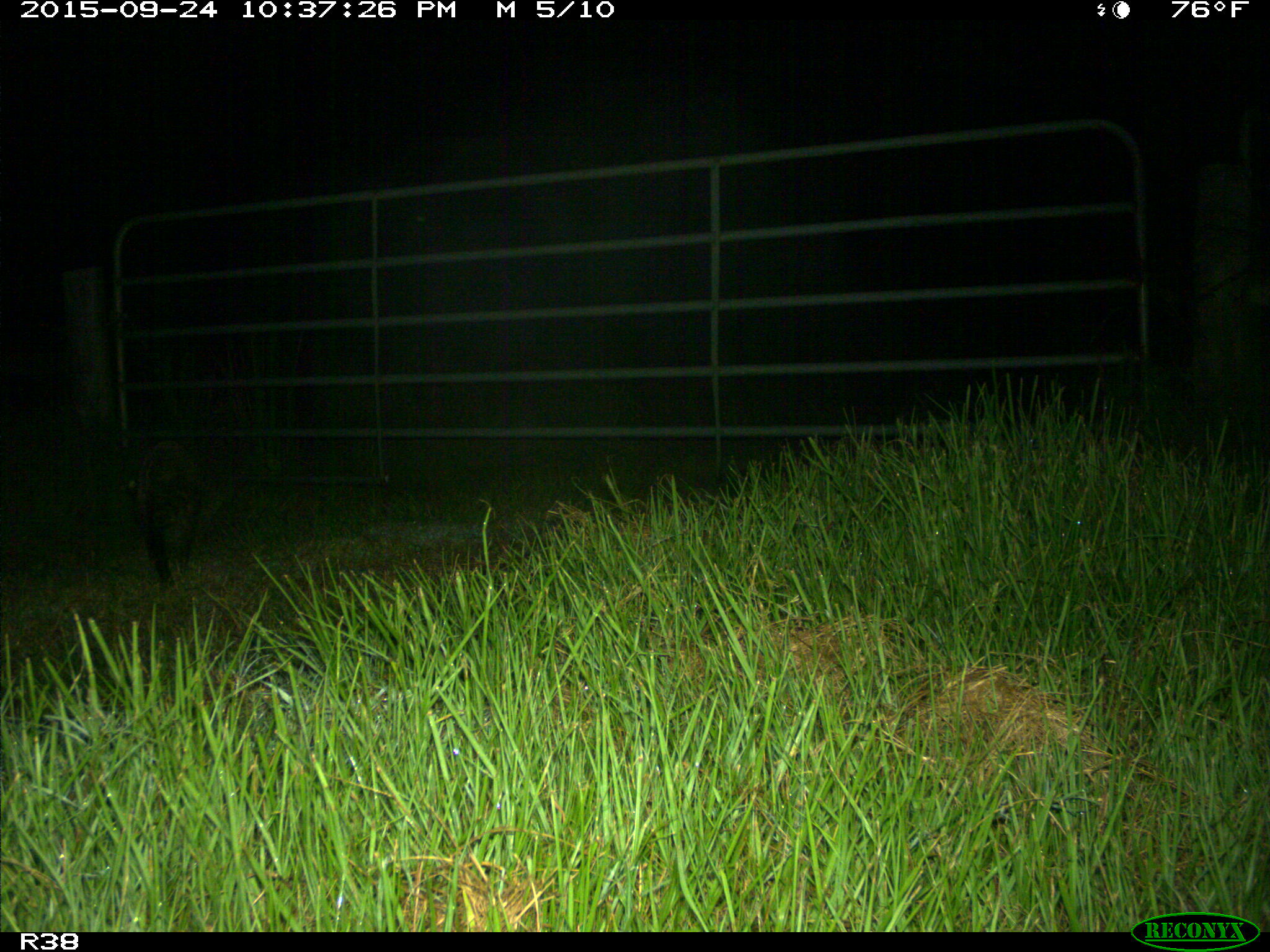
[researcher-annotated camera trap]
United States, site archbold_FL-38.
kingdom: Animalia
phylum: Chordata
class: Mammalia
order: Carnivora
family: Procyonidae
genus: Procyon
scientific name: Procyon lotor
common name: common raccoon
Procyon lotor (common raccoon).